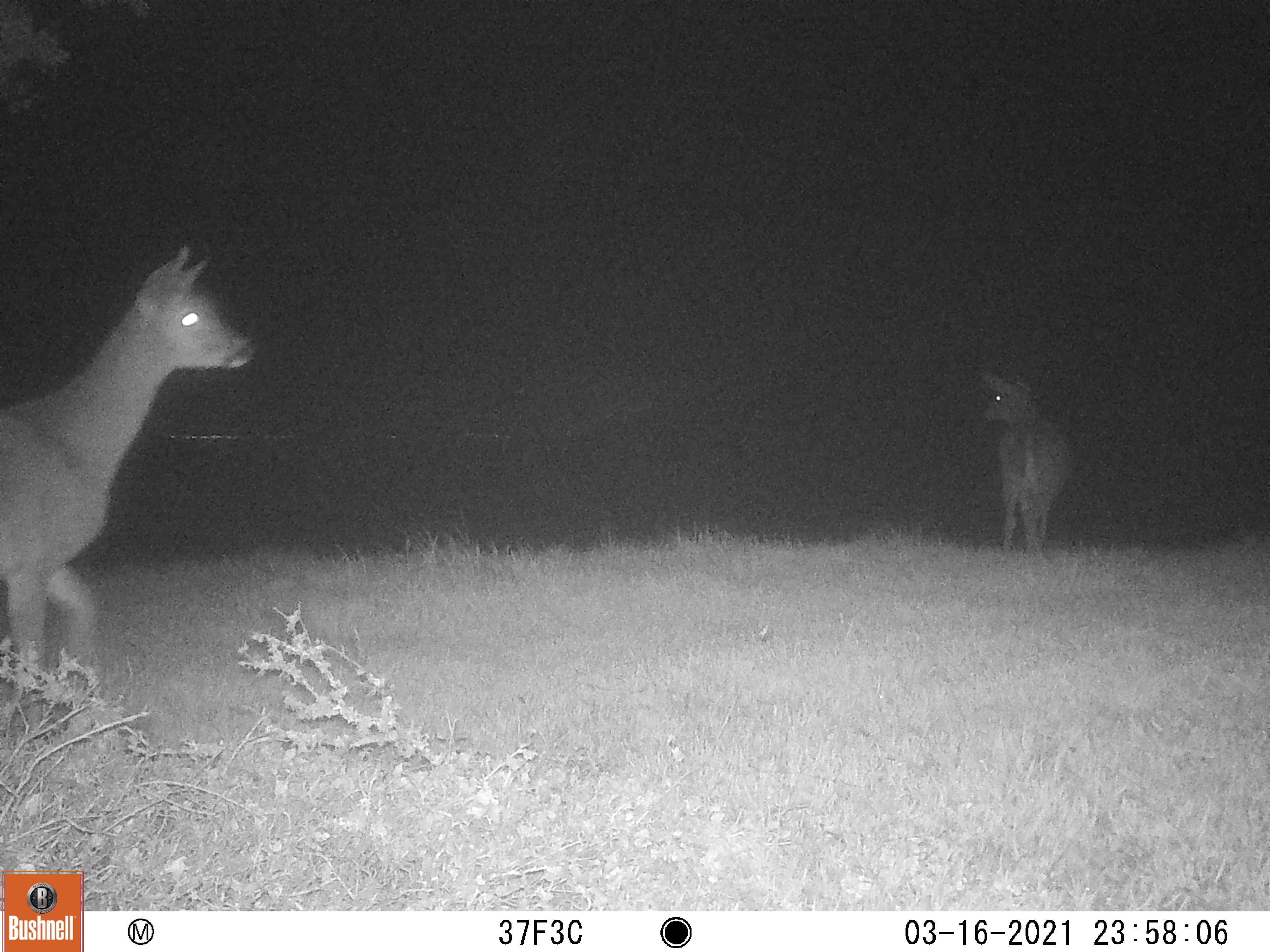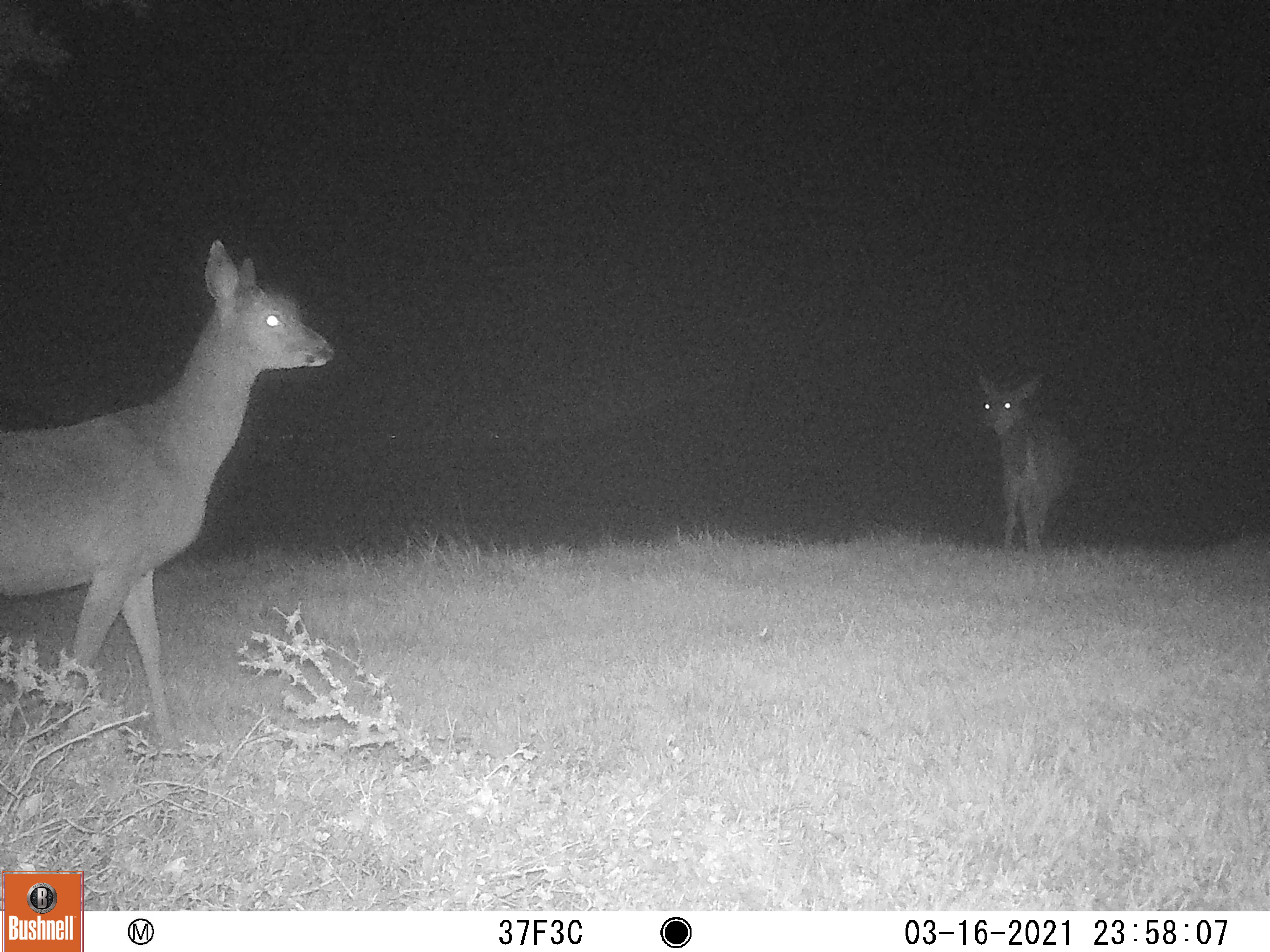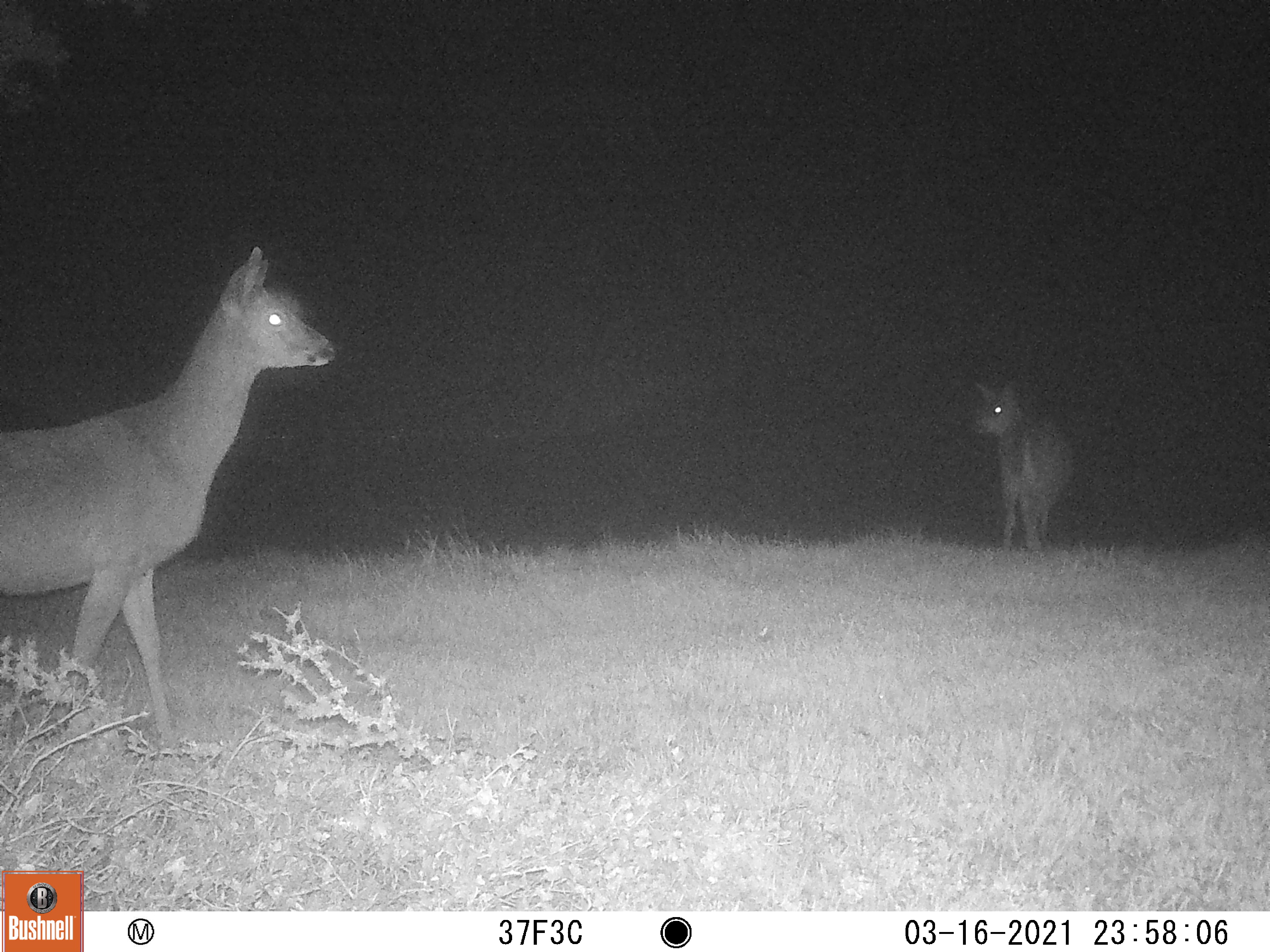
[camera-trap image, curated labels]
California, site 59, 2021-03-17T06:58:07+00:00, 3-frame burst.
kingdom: Animalia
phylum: Chordata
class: Mammalia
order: Artiodactyla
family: Cervidae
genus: Odocoileus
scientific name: Odocoileus hemionus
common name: mule deer